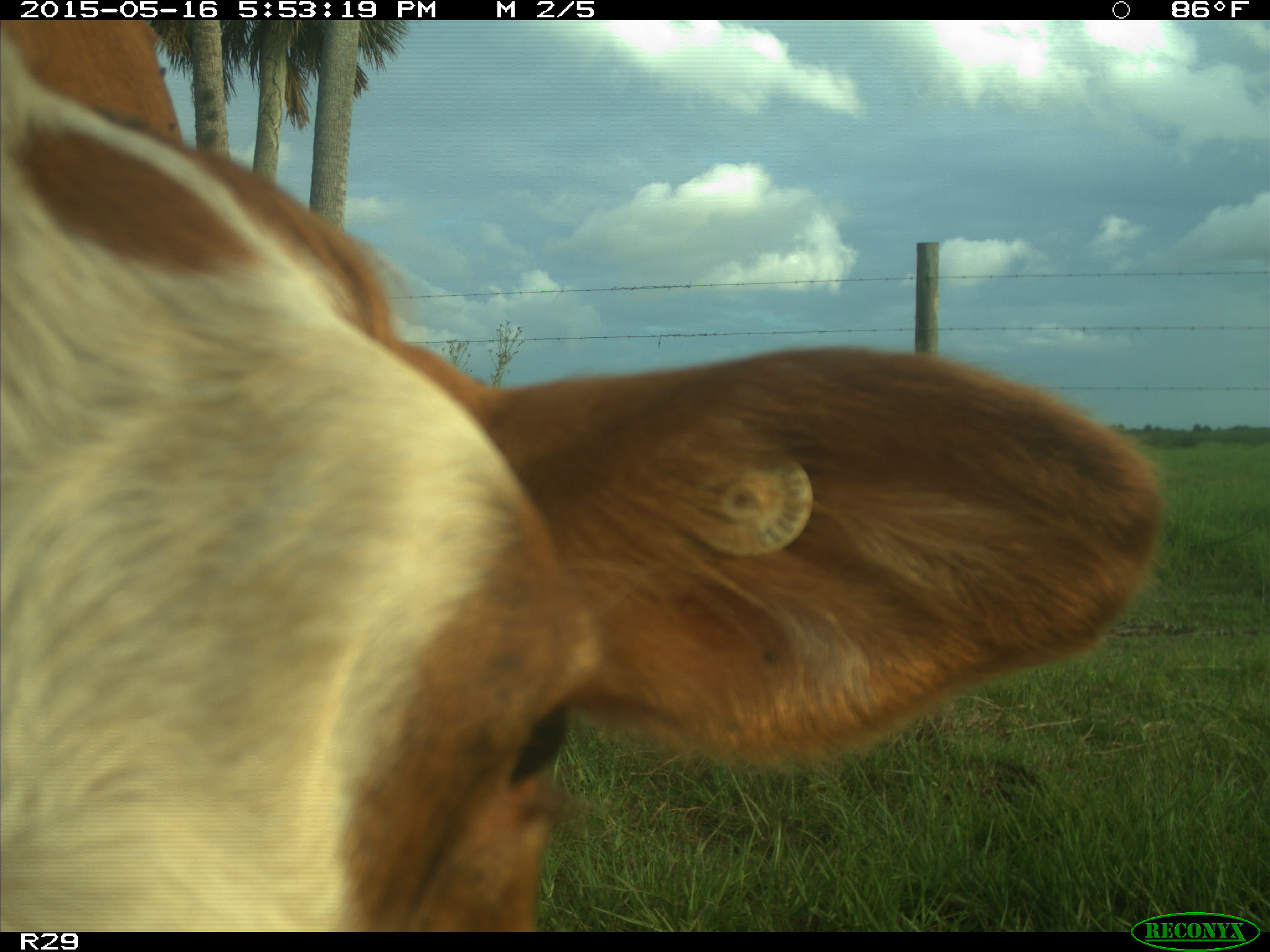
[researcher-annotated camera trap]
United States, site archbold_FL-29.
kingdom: Animalia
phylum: Chordata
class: Mammalia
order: Artiodactyla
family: Bovidae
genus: Bos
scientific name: Bos taurus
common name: domestic cow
Bos taurus (domestic cow).